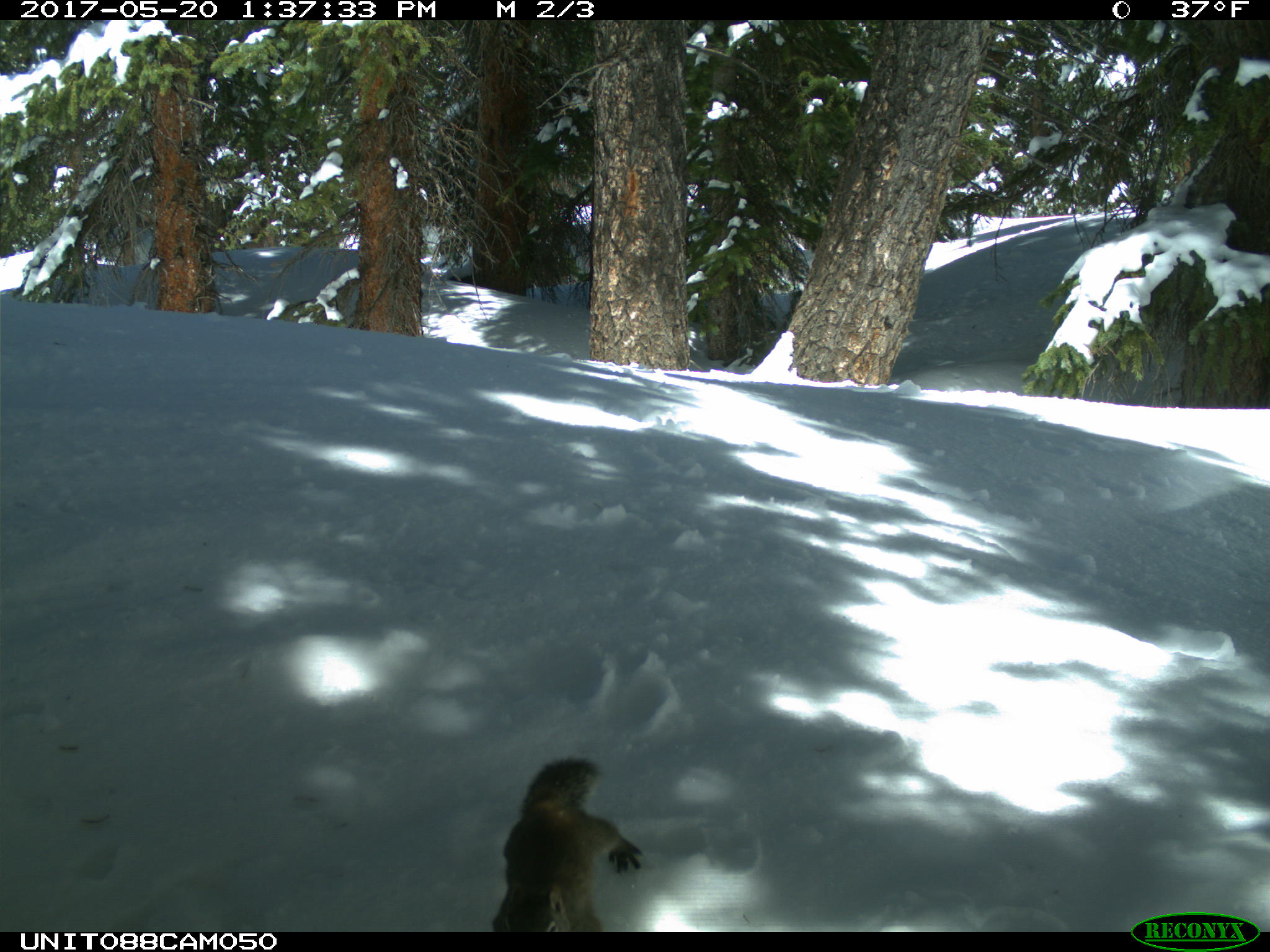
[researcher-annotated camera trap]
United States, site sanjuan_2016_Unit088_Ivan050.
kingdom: Animalia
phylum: Chordata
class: Mammalia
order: Rodentia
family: Sciuridae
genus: Tamiasciurus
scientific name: Tamiasciurus hudsonicus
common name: american red squirrel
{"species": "Tamiasciurus hudsonicus (american red squirrel)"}